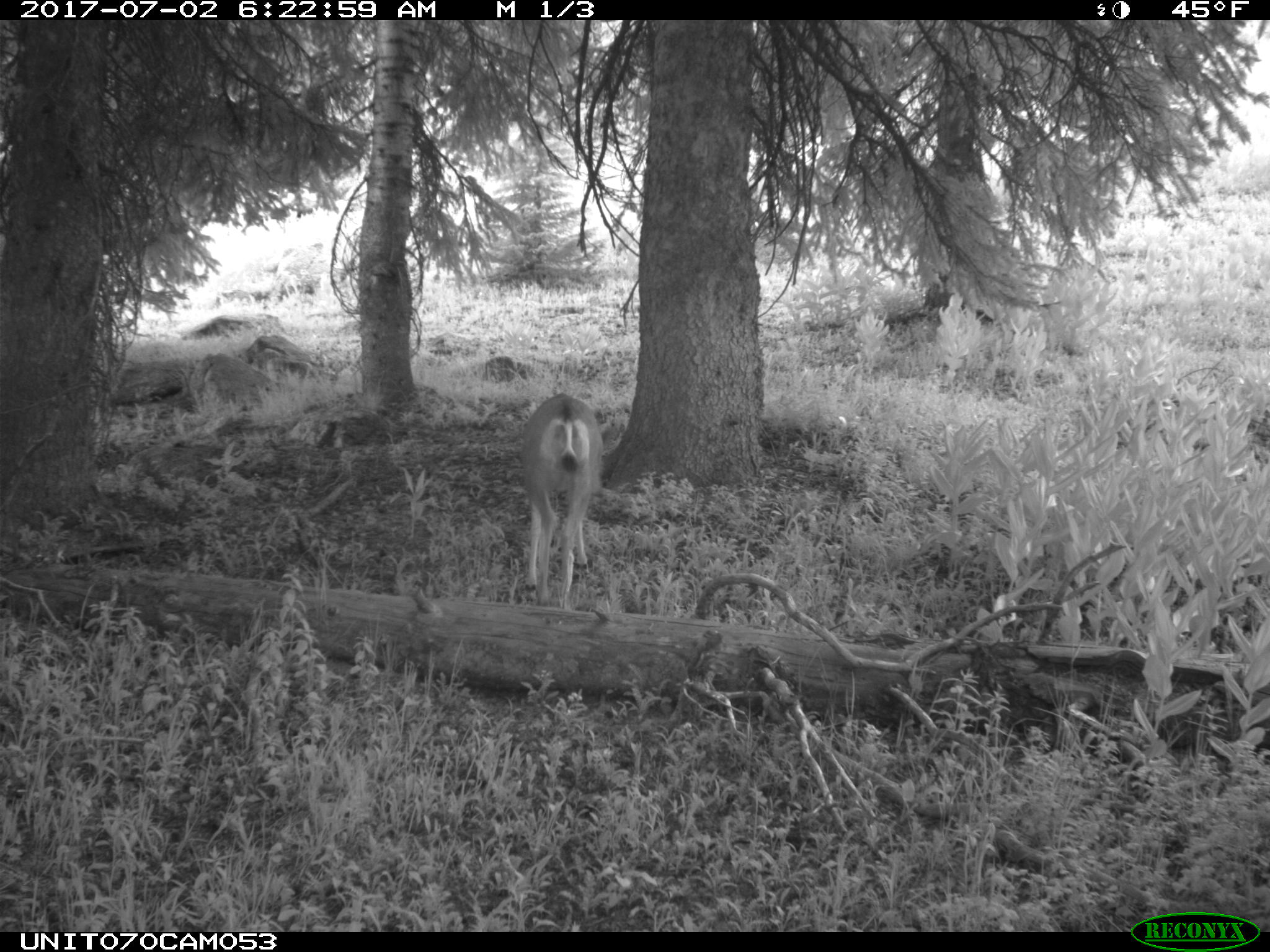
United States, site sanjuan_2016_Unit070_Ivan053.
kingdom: Animalia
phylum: Chordata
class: Mammalia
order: Artiodactyla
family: Cervidae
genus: Odocoileus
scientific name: Odocoileus hemionus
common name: mule deer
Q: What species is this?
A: Odocoileus hemionus (mule deer).